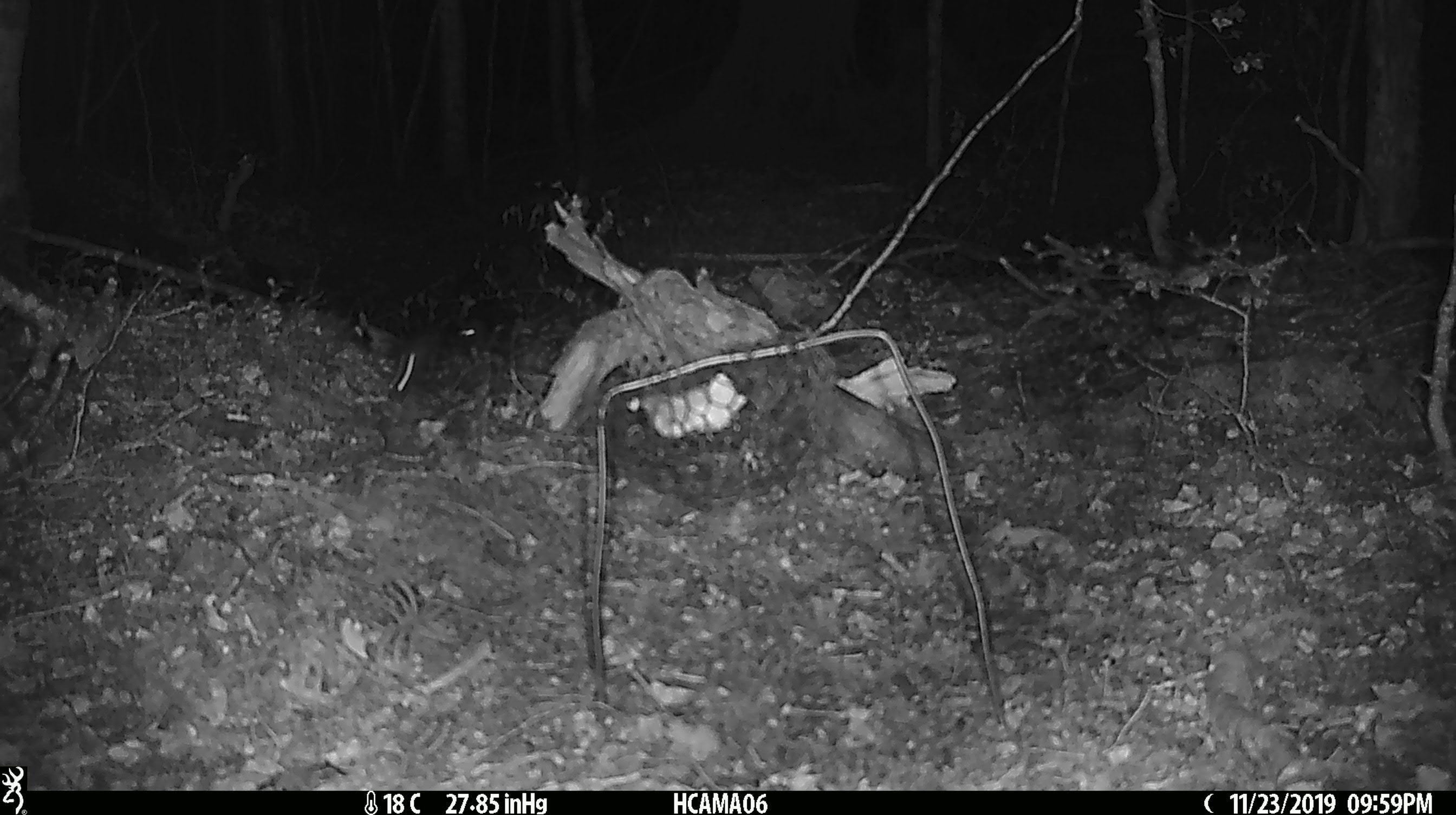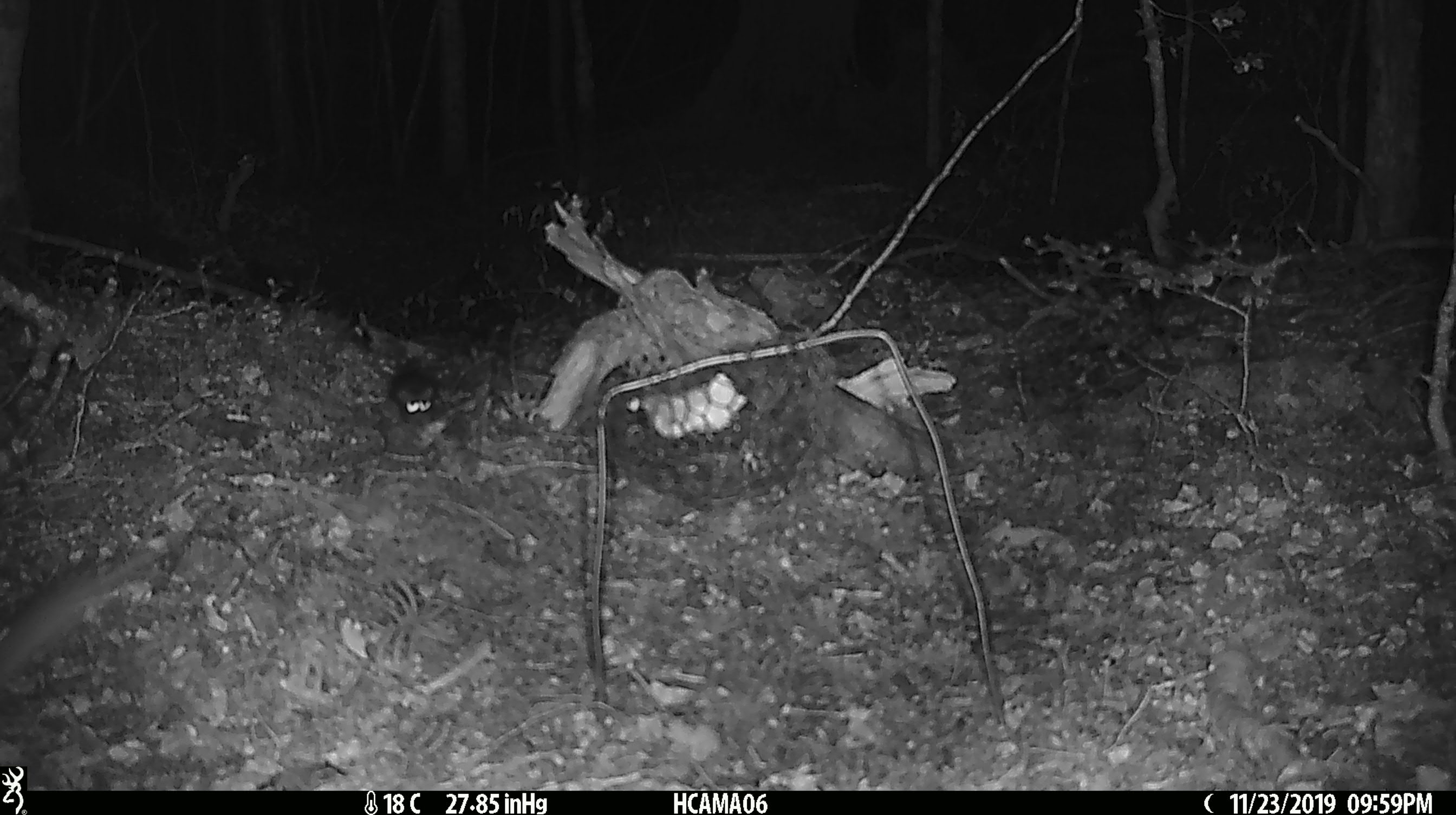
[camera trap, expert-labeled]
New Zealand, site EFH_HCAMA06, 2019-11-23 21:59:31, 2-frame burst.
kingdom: Animalia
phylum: Chordata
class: Mammalia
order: Rodentia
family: Muridae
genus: Mus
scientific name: Mus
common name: mouse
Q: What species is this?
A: Mouse (Mus).